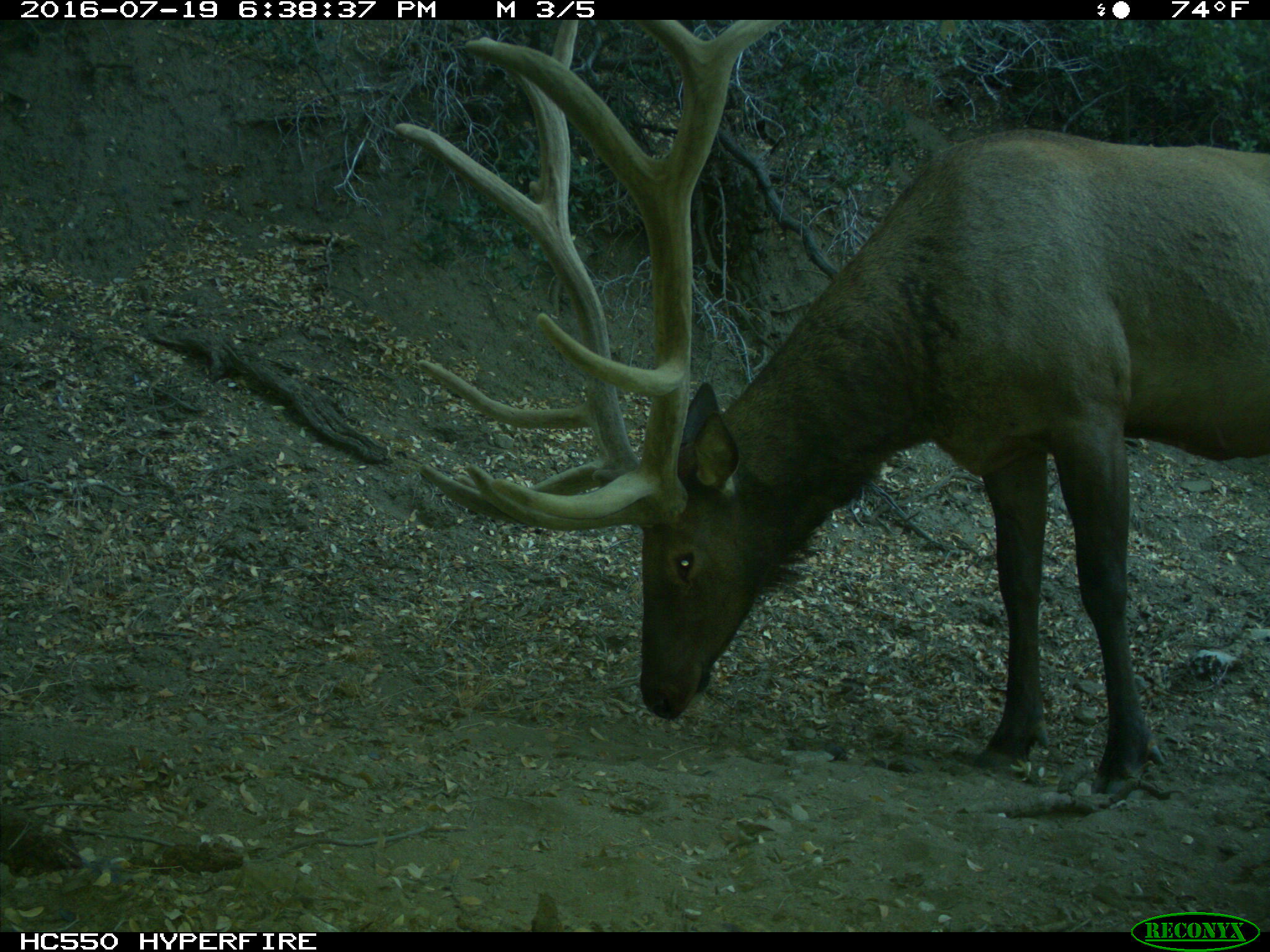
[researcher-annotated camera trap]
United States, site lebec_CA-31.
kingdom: Animalia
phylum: Chordata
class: Mammalia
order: Artiodactyla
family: Cervidae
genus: Cervus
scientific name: Cervus canadensis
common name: elk